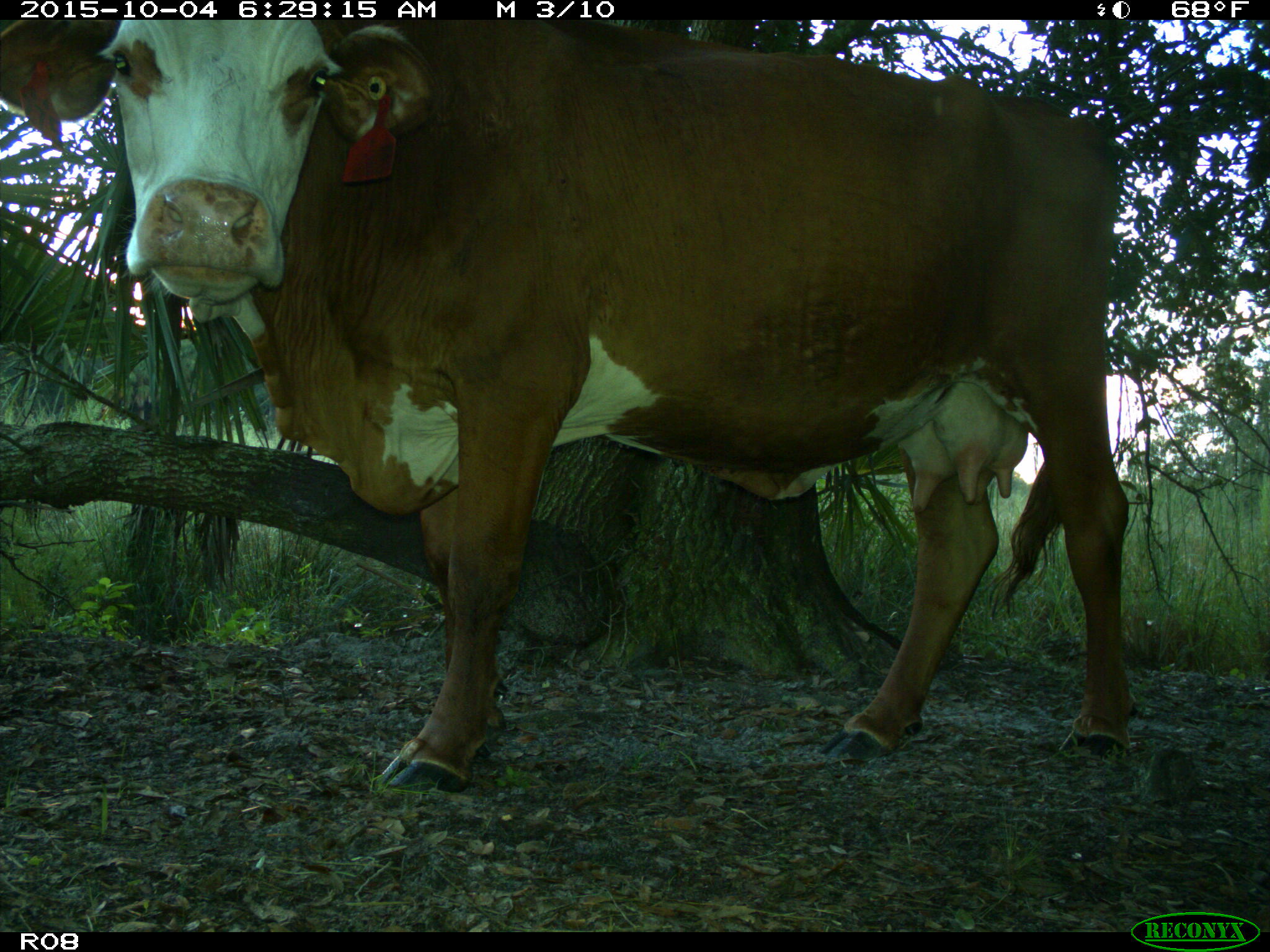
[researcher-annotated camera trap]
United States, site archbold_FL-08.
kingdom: Animalia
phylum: Chordata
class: Mammalia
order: Artiodactyla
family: Bovidae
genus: Bos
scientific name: Bos taurus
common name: domestic cow